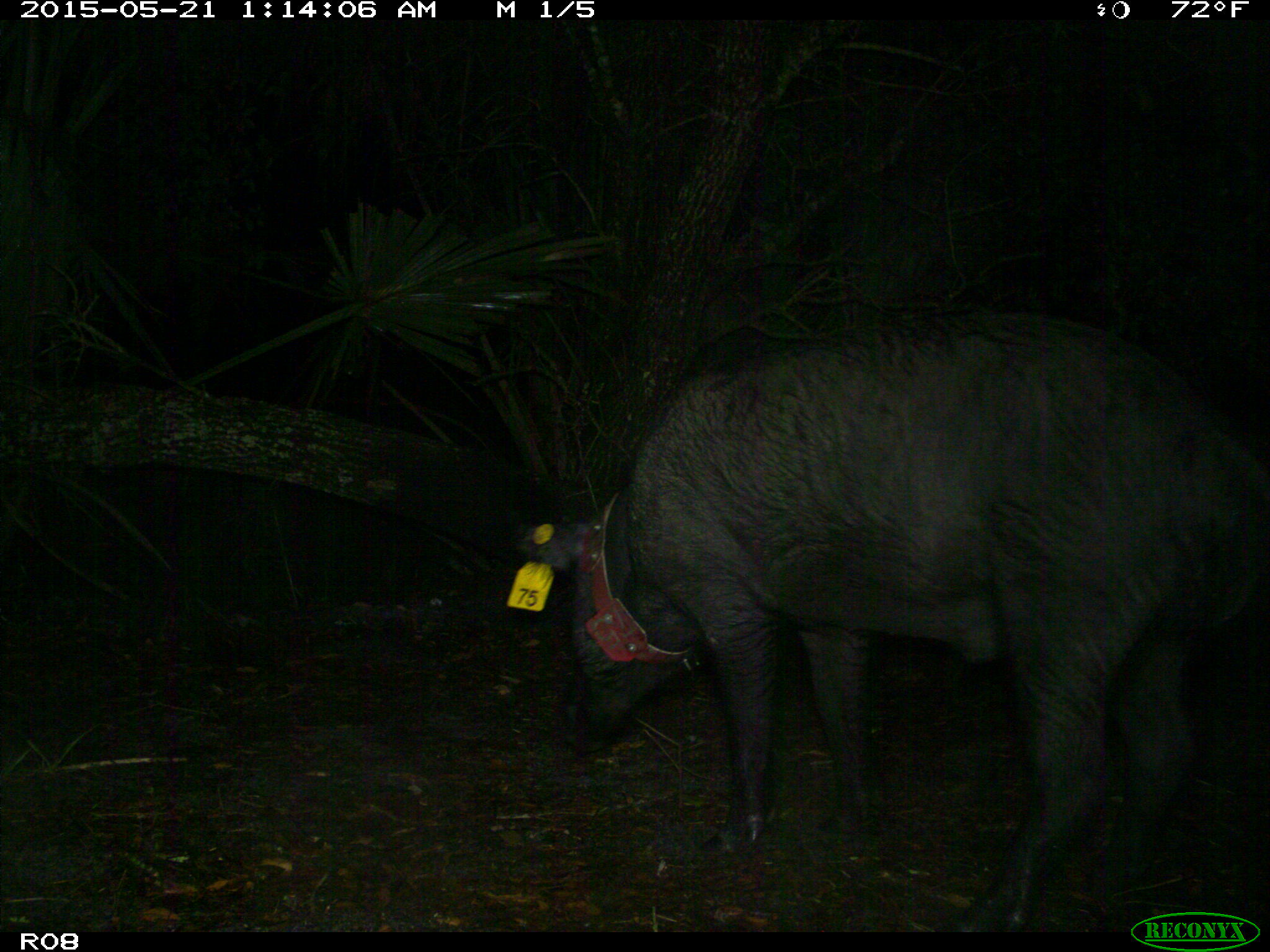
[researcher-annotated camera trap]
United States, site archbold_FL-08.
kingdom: Animalia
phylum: Chordata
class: Mammalia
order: Artiodactyla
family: Suidae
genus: Sus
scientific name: Sus scrofa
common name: wild boar